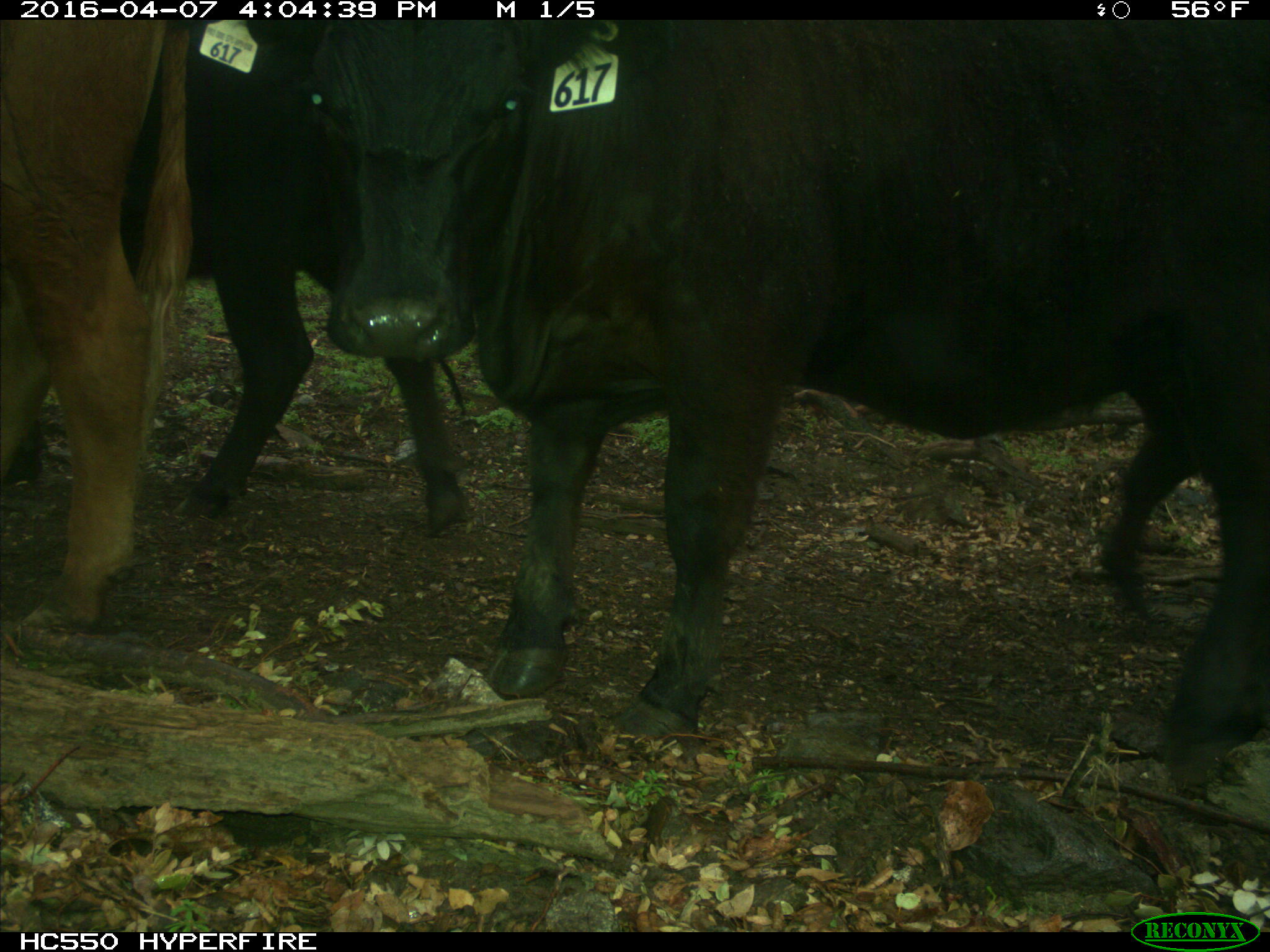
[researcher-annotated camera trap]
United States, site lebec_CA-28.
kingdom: Animalia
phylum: Chordata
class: Mammalia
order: Artiodactyla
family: Bovidae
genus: Bos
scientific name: Bos taurus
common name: domestic cow